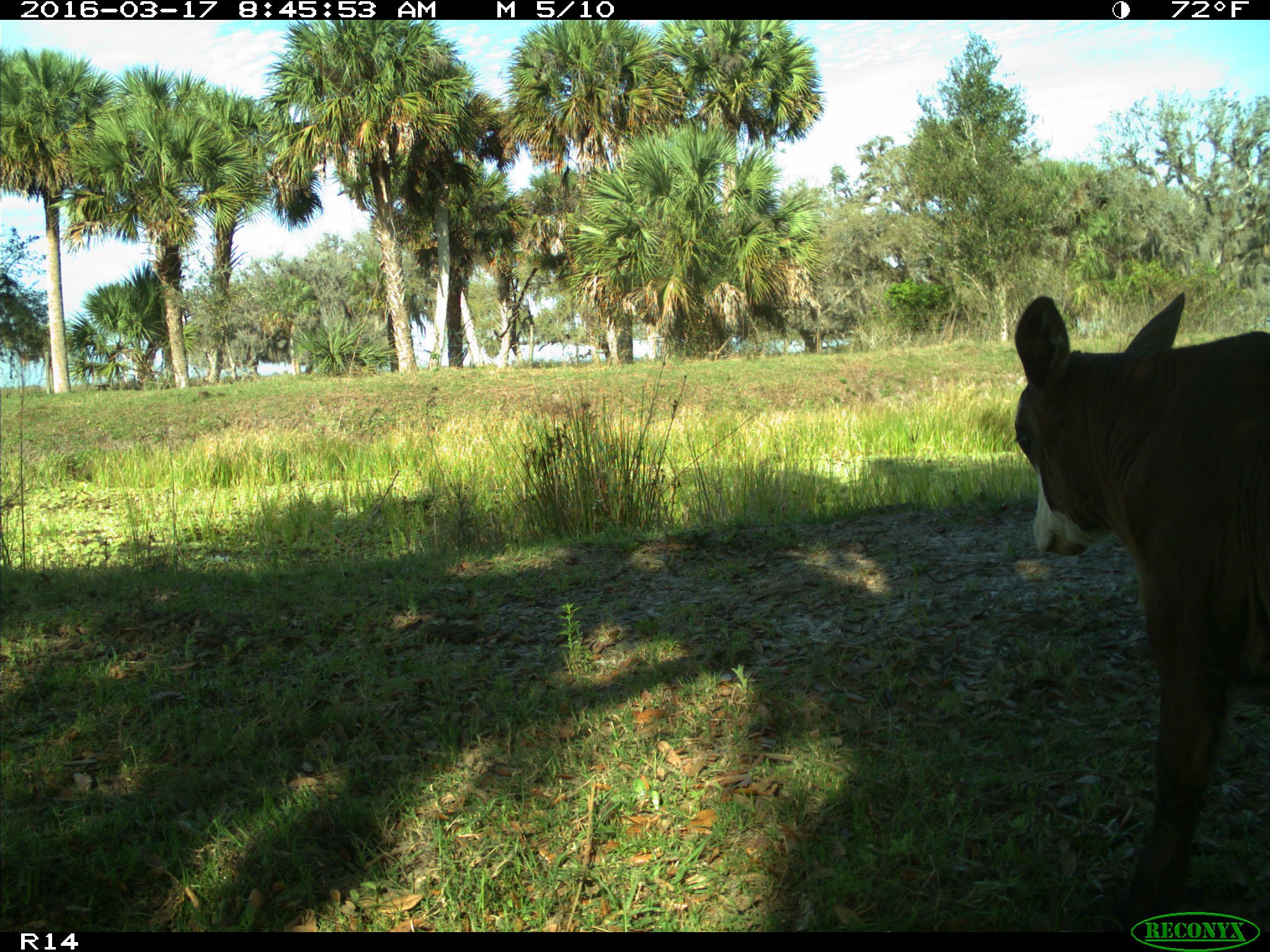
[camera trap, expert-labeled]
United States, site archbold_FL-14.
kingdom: Animalia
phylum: Chordata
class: Mammalia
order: Artiodactyla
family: Bovidae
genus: Bos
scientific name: Bos taurus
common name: domestic cow